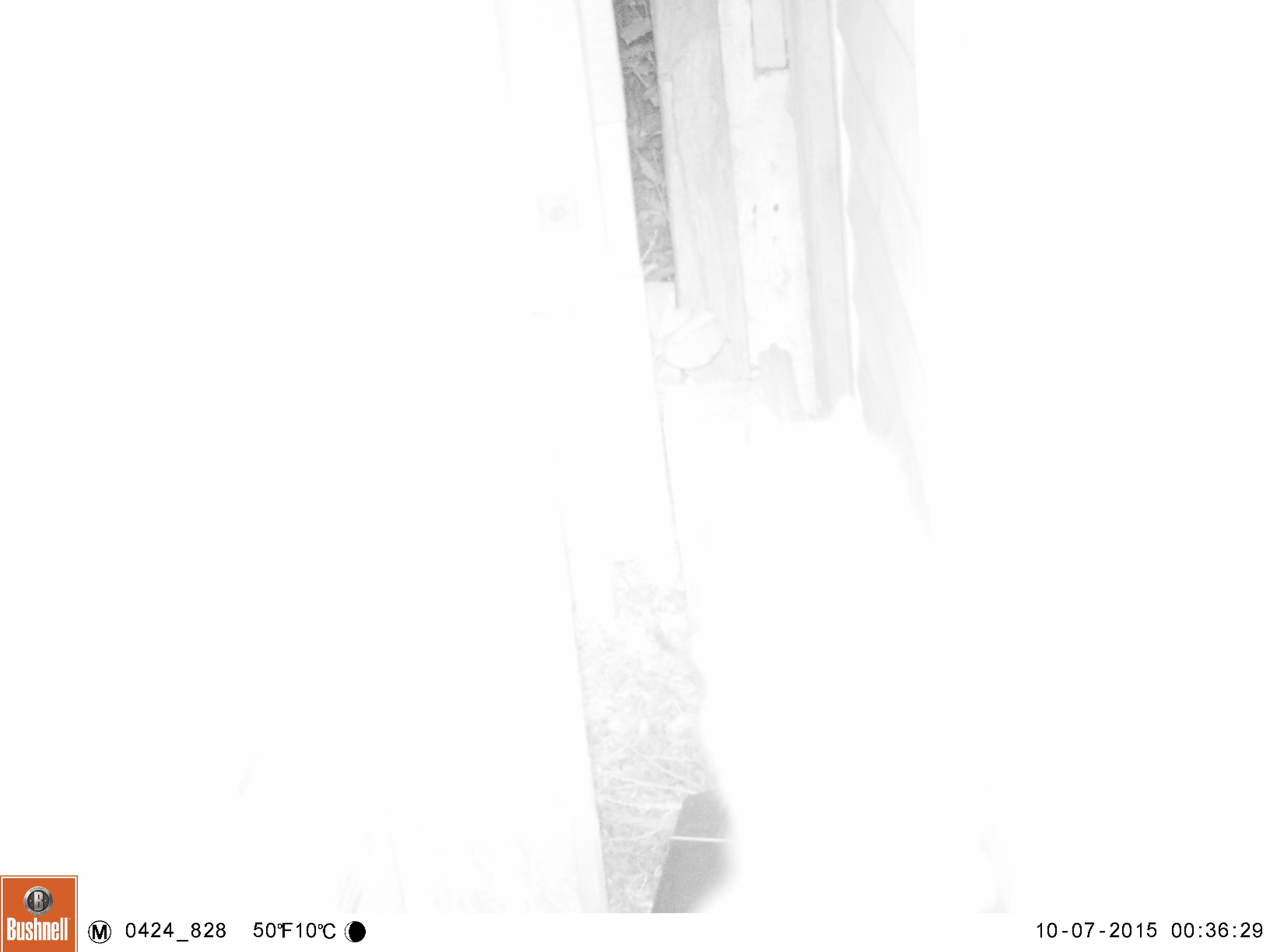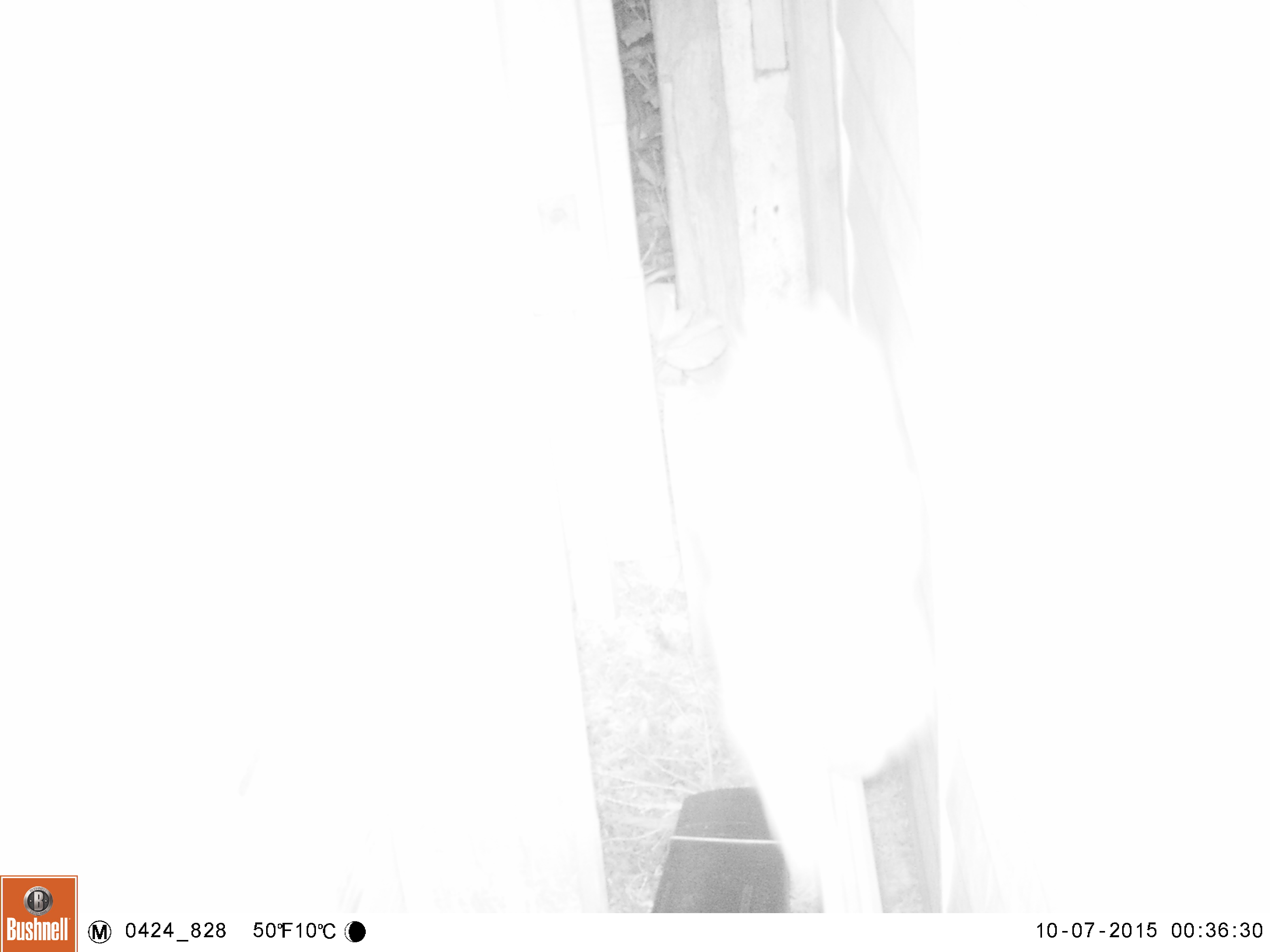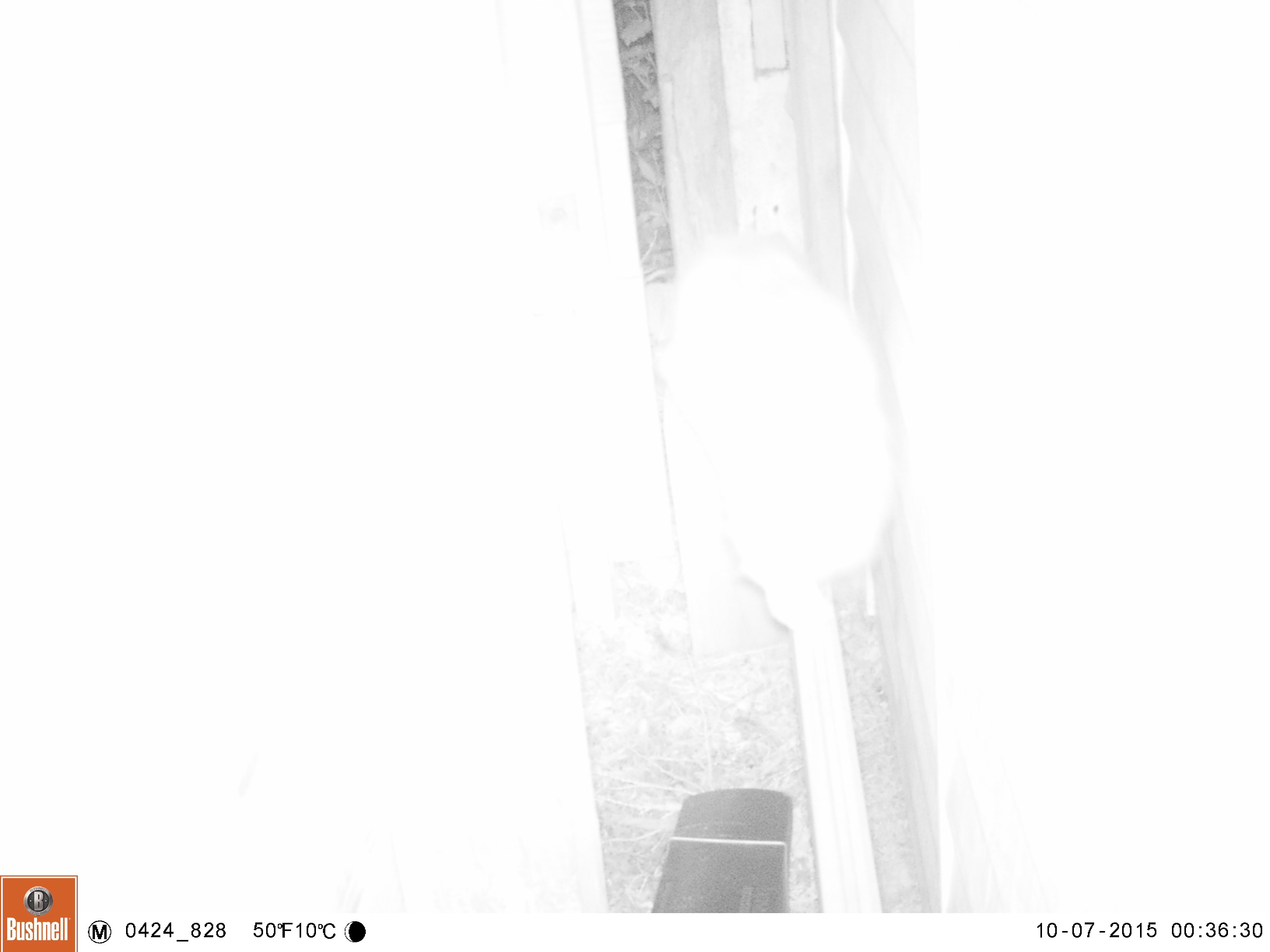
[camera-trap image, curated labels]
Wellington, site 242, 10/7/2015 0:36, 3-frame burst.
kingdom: Animalia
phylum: Chordata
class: Mammalia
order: Carnivora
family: Felidae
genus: Felis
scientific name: Felis catus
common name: cat